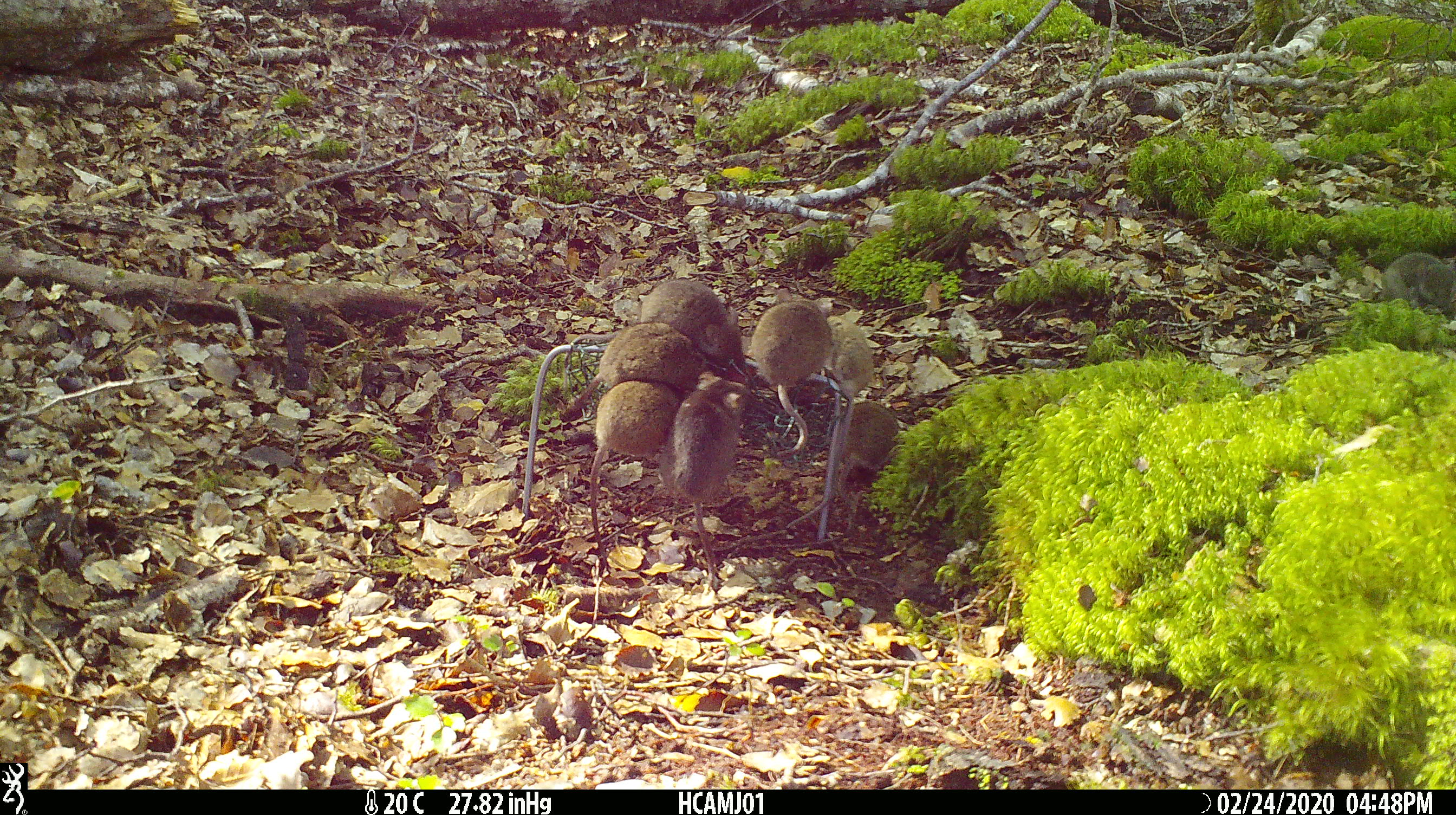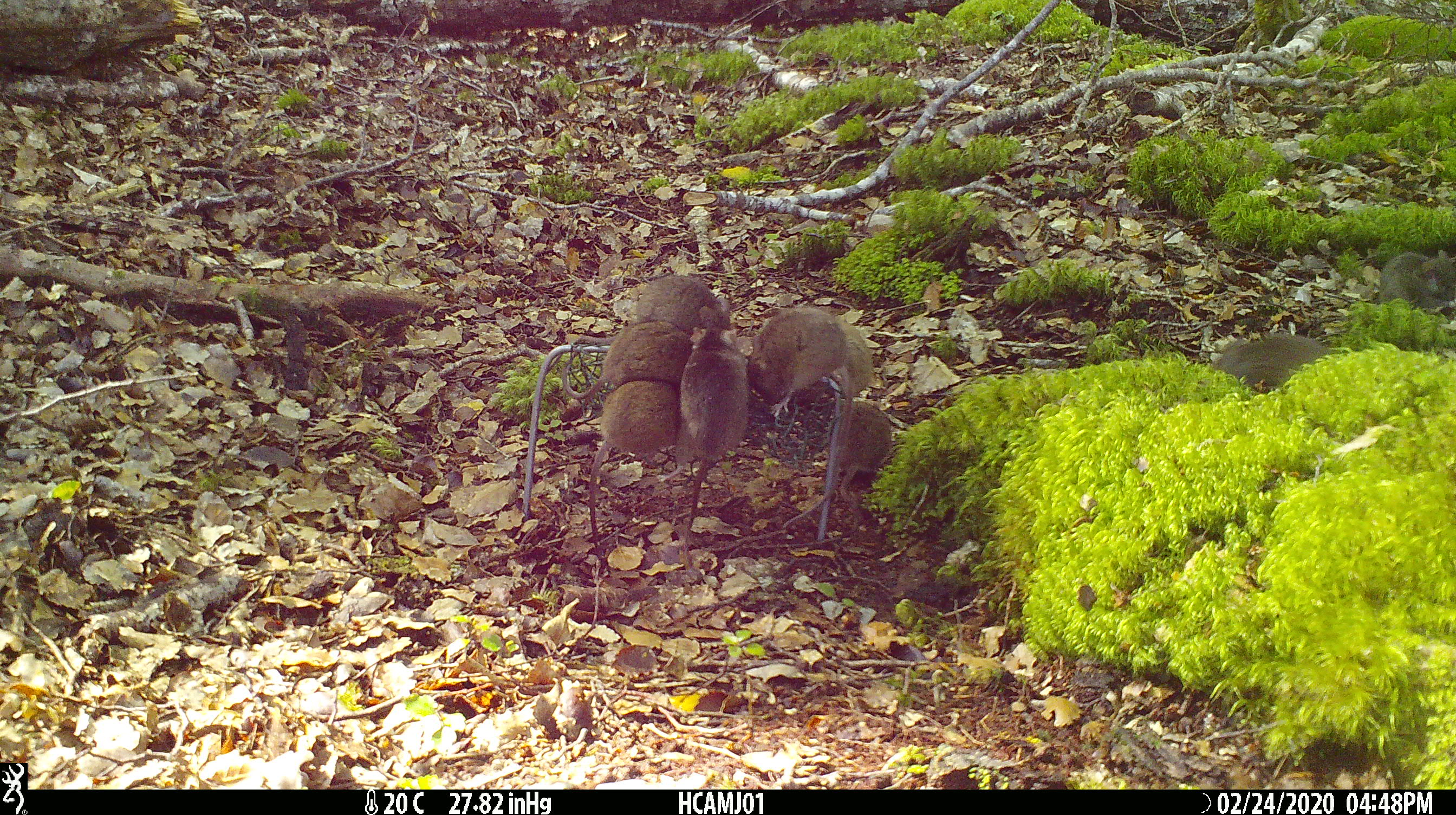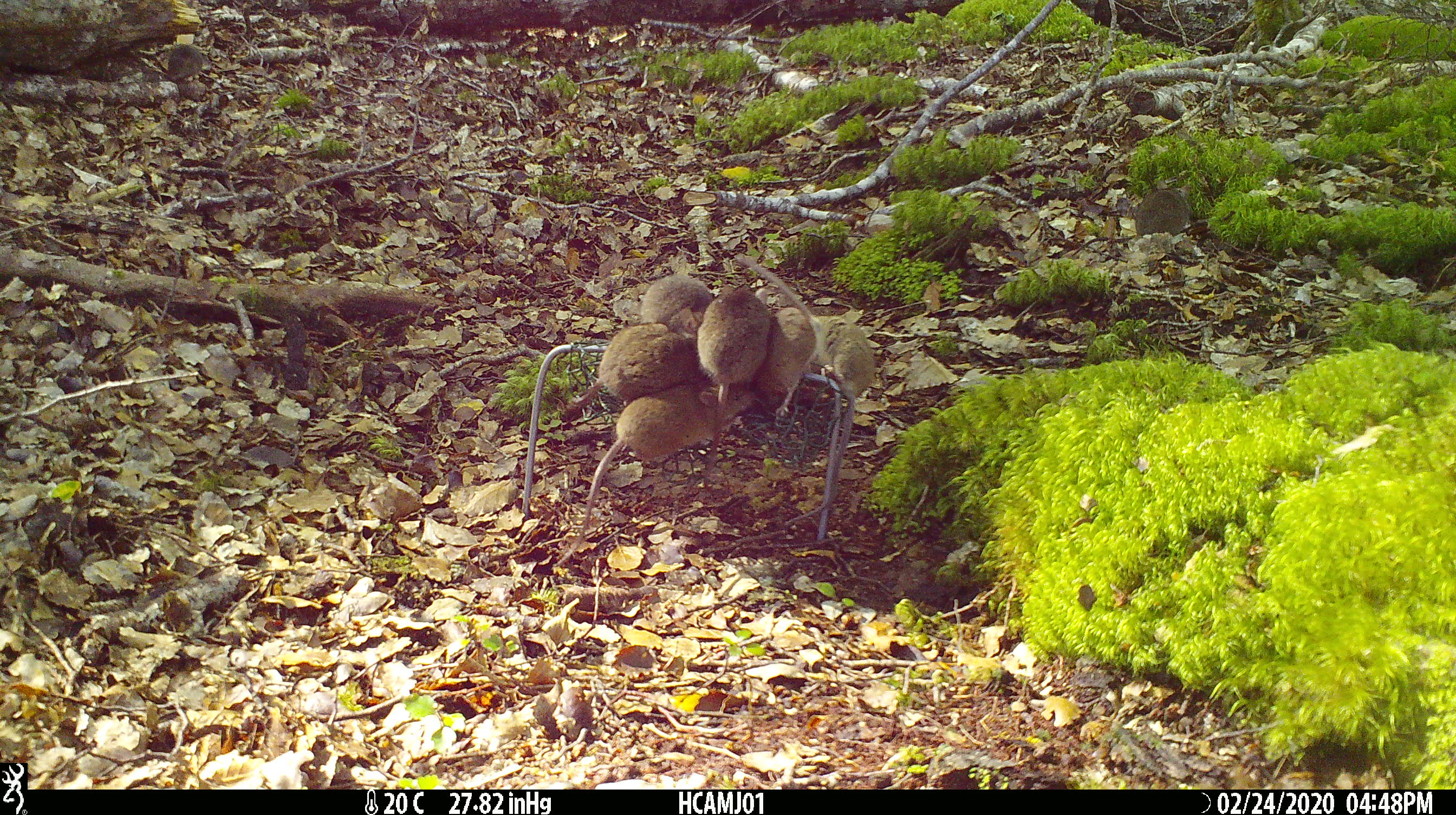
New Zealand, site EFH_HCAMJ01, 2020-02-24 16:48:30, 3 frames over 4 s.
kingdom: Animalia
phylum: Chordata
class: Mammalia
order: Rodentia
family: Muridae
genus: Mus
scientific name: Mus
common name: mouse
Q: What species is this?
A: Mouse (Mus).